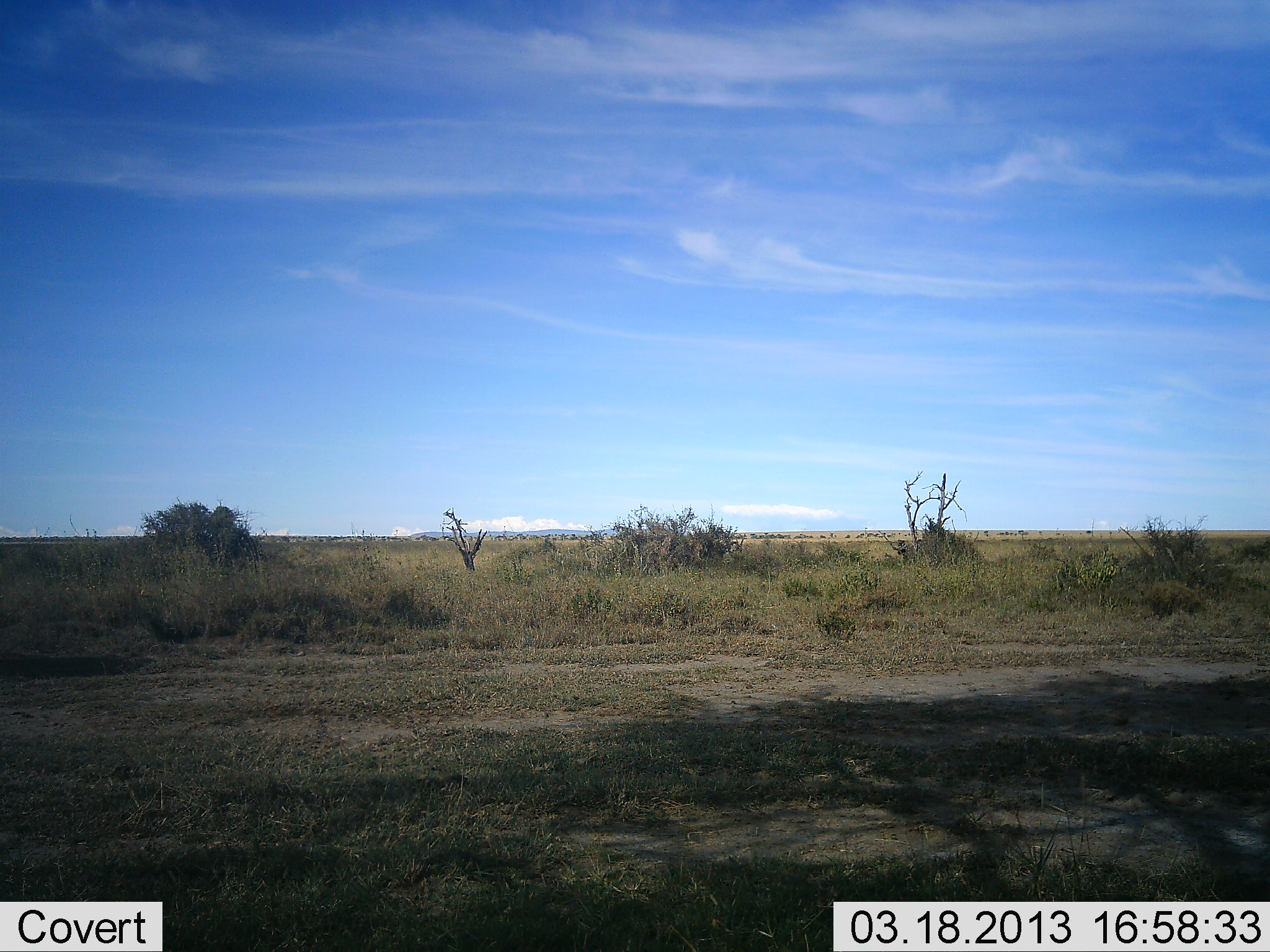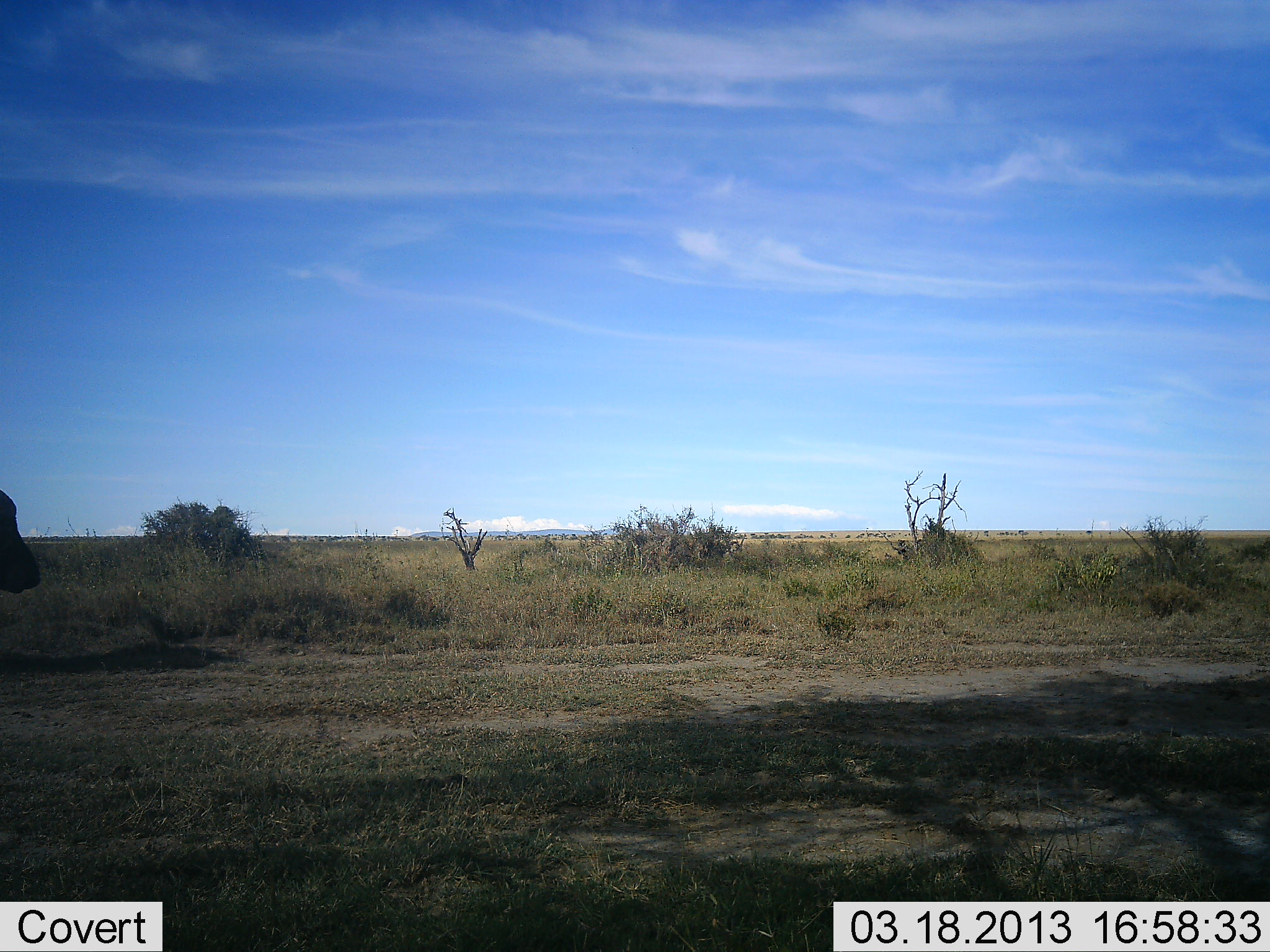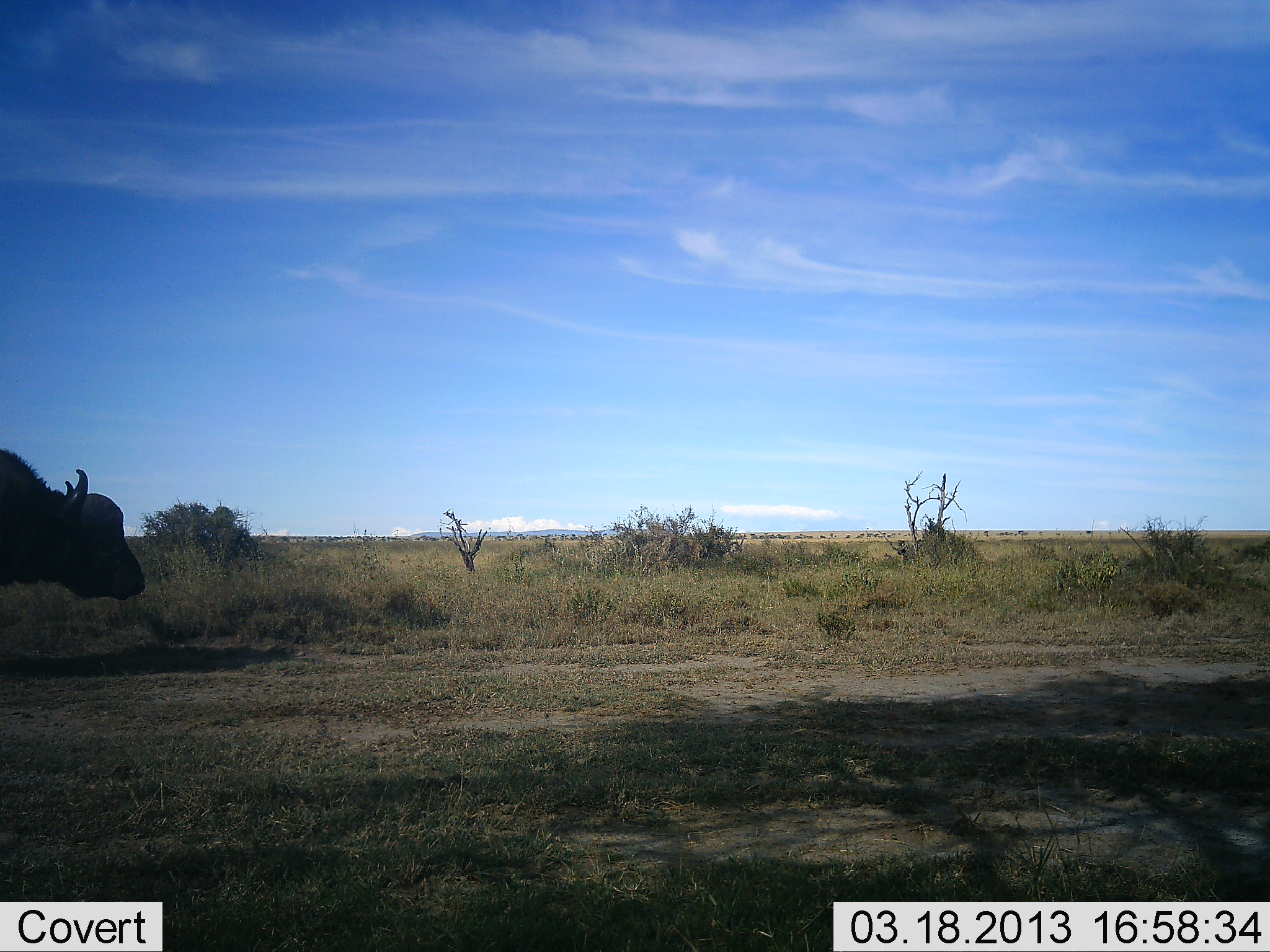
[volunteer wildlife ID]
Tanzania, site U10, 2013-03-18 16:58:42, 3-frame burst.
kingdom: Animalia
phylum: Chordata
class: Mammalia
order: Artiodactyla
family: Bovidae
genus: Syncerus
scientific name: Syncerus caffer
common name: cape buffalo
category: buffalo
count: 1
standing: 0%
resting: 0%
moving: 100%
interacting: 0%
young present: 0%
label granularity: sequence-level